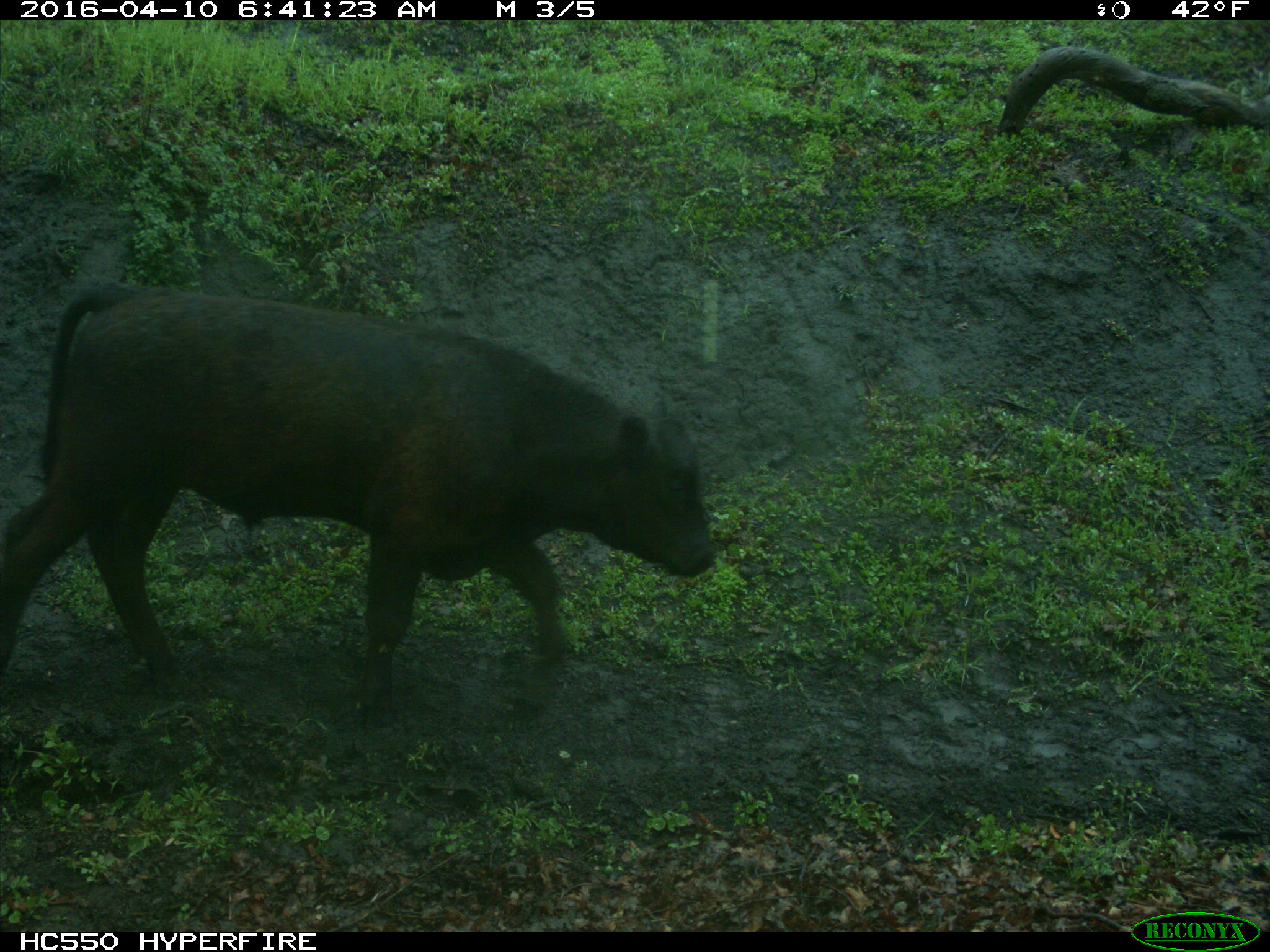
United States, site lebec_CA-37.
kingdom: Animalia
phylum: Chordata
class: Mammalia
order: Artiodactyla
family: Bovidae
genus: Bos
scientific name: Bos taurus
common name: domestic cow